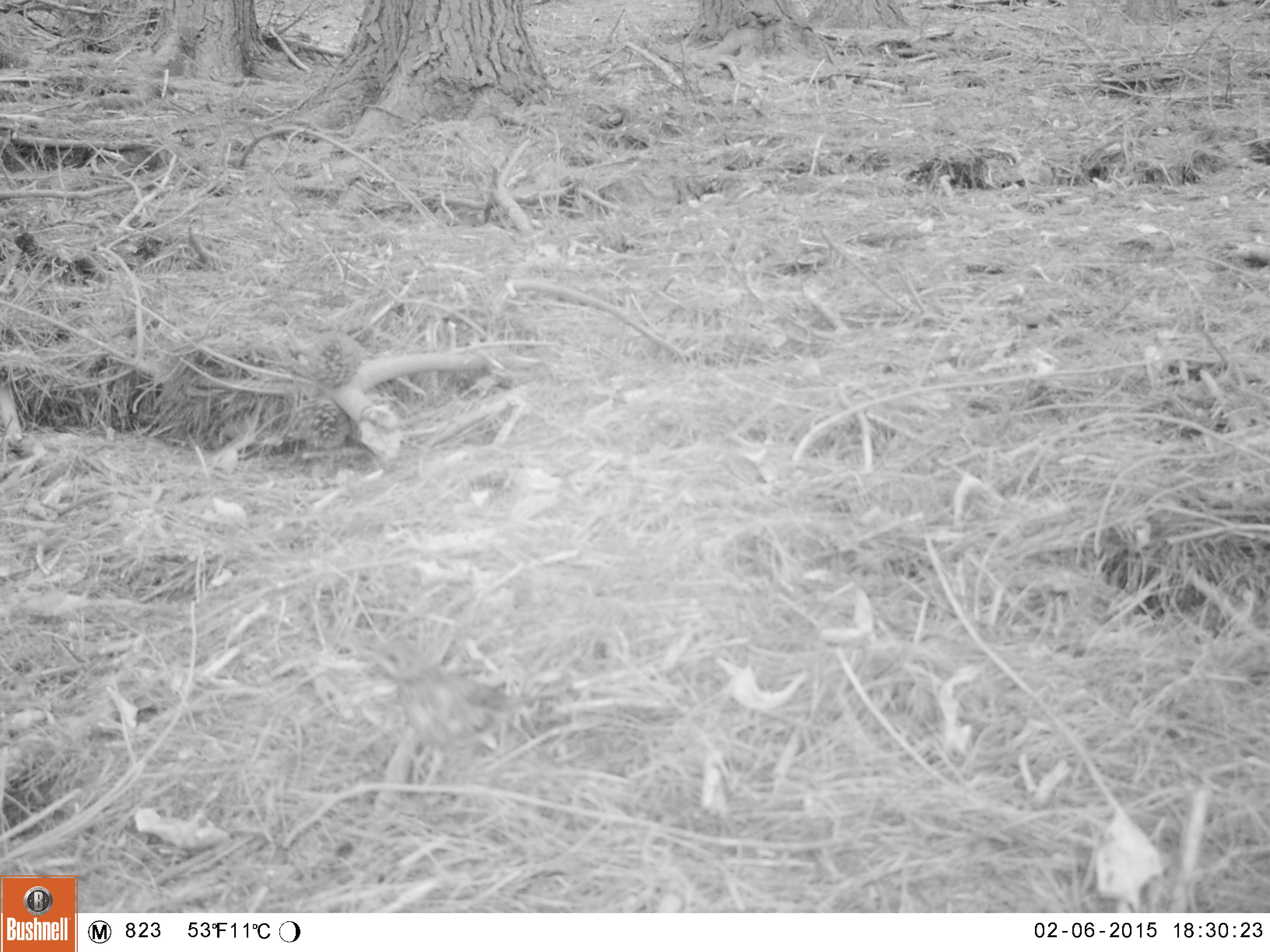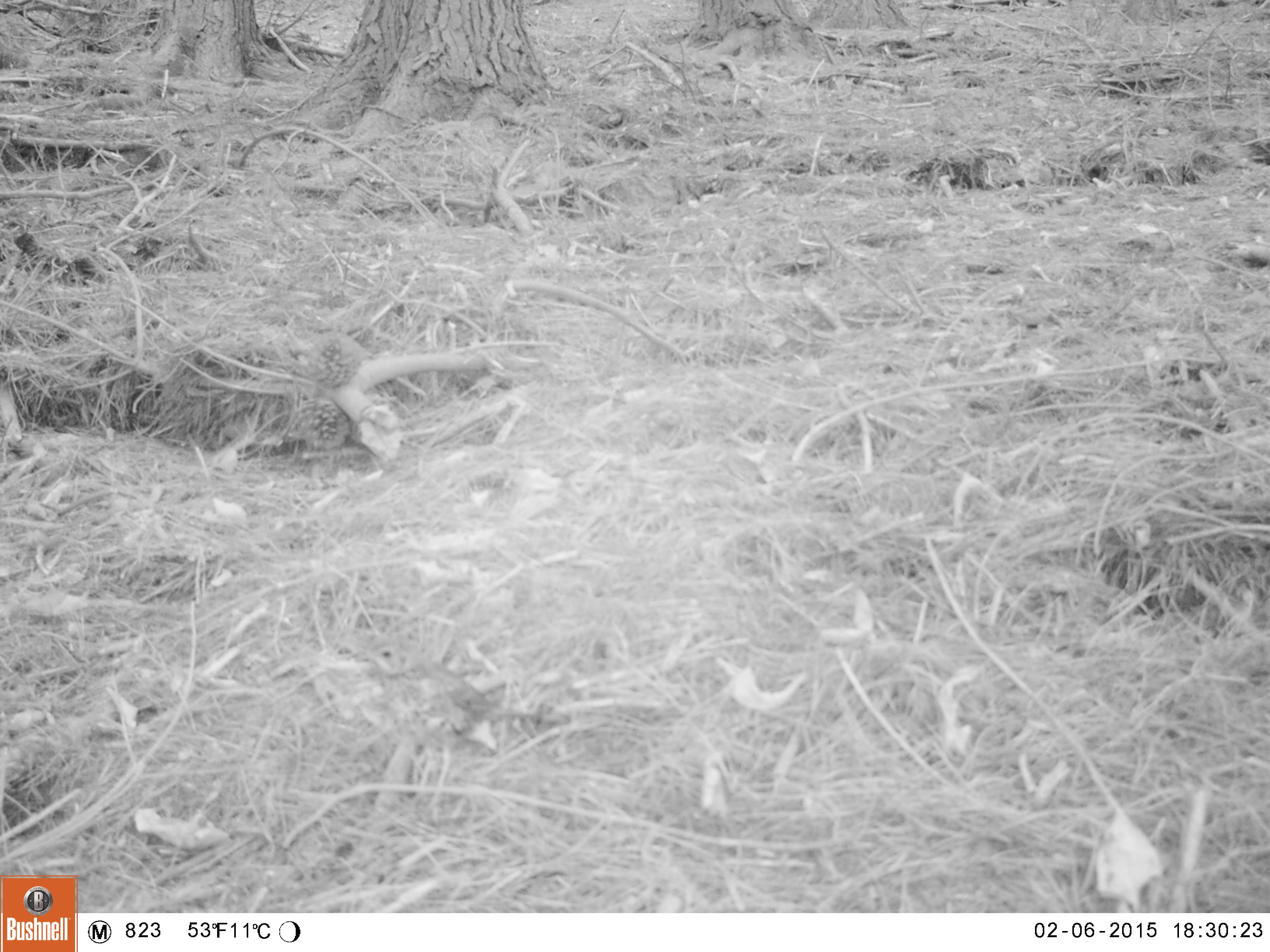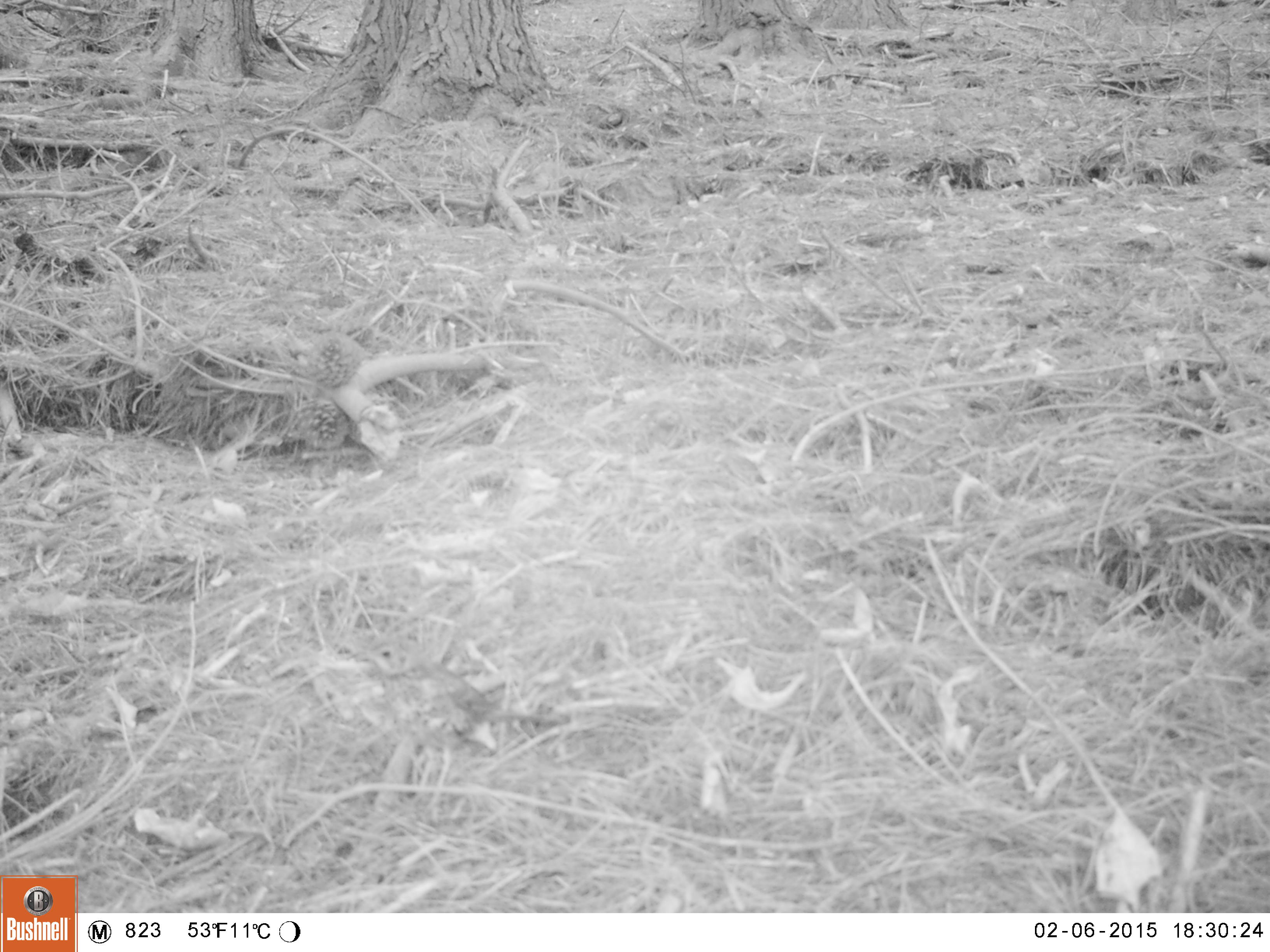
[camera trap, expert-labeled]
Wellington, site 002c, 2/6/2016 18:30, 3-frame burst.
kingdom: Animalia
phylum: Chordata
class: Aves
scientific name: Aves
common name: bird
Bird (Aves).